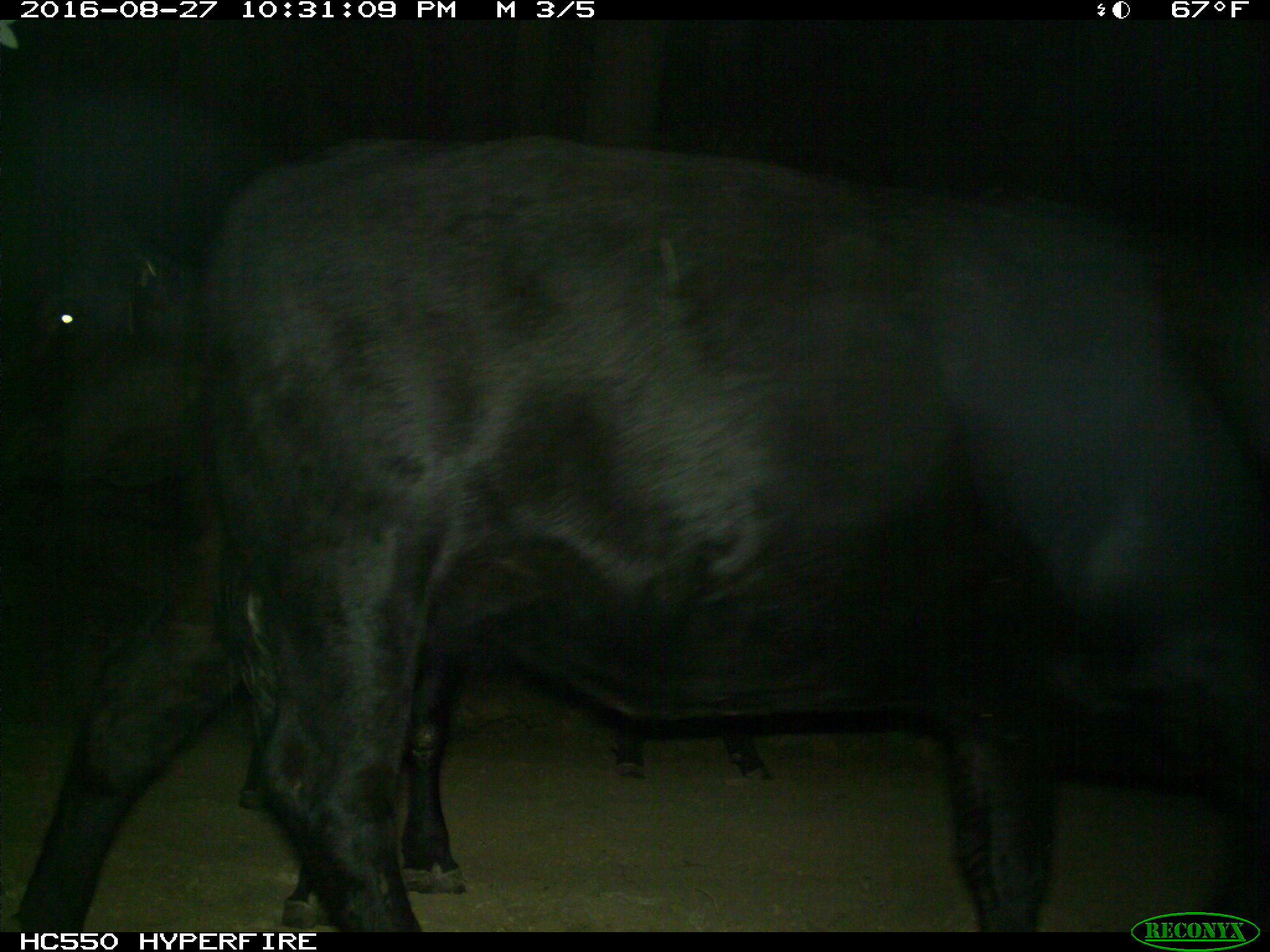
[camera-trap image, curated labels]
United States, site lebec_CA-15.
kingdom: Animalia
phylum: Chordata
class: Mammalia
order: Artiodactyla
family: Bovidae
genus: Bos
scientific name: Bos taurus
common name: domestic cow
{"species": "Bos taurus (domestic cow)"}